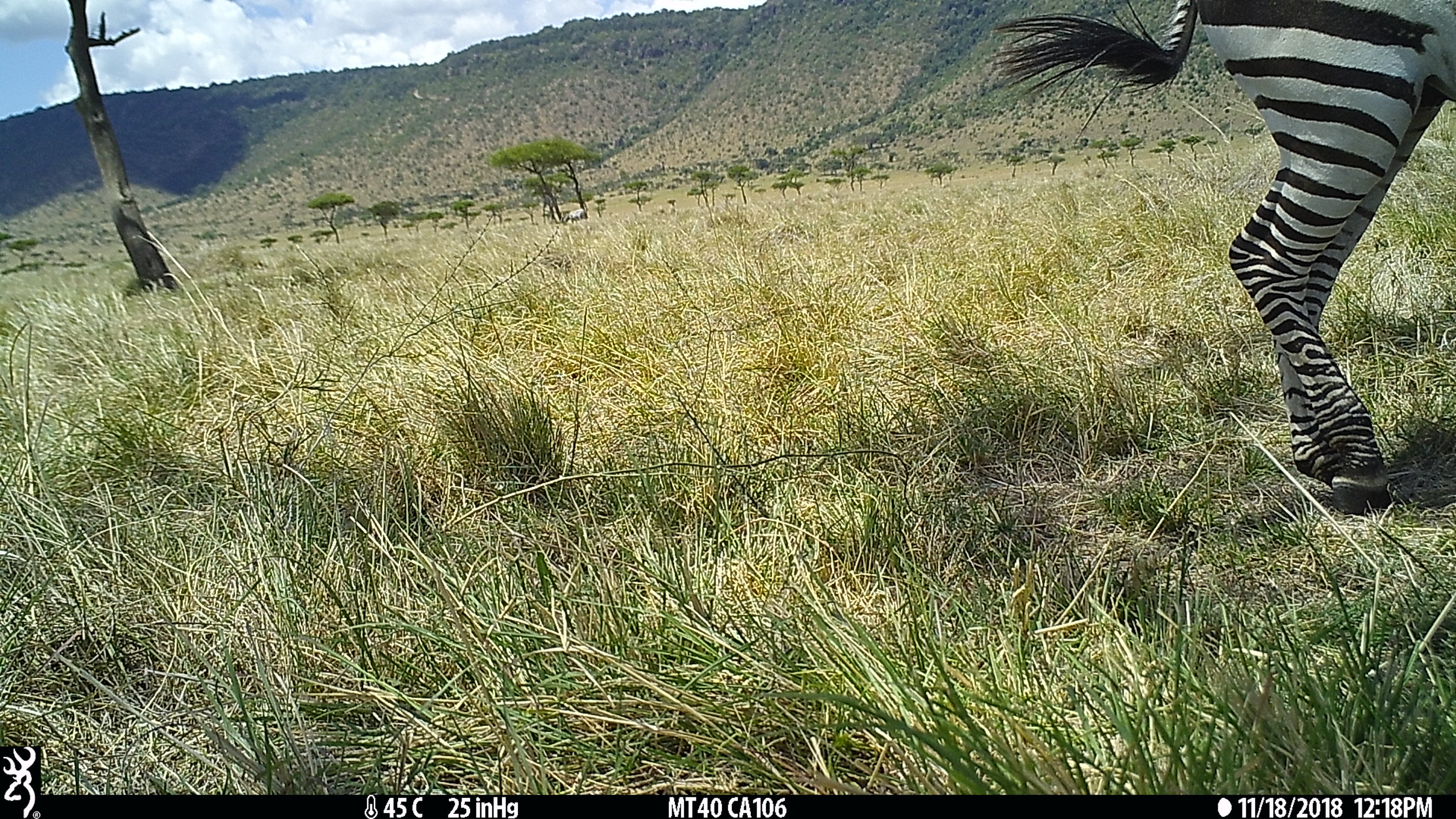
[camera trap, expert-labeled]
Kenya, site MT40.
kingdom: Animalia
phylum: Chordata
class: Mammalia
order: Perissodactyla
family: Equidae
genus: Equus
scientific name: Equus quagga burchellii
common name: burchell's zebra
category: zebra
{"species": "zebra (burchell's zebra) (Equus quagga burchellii)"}